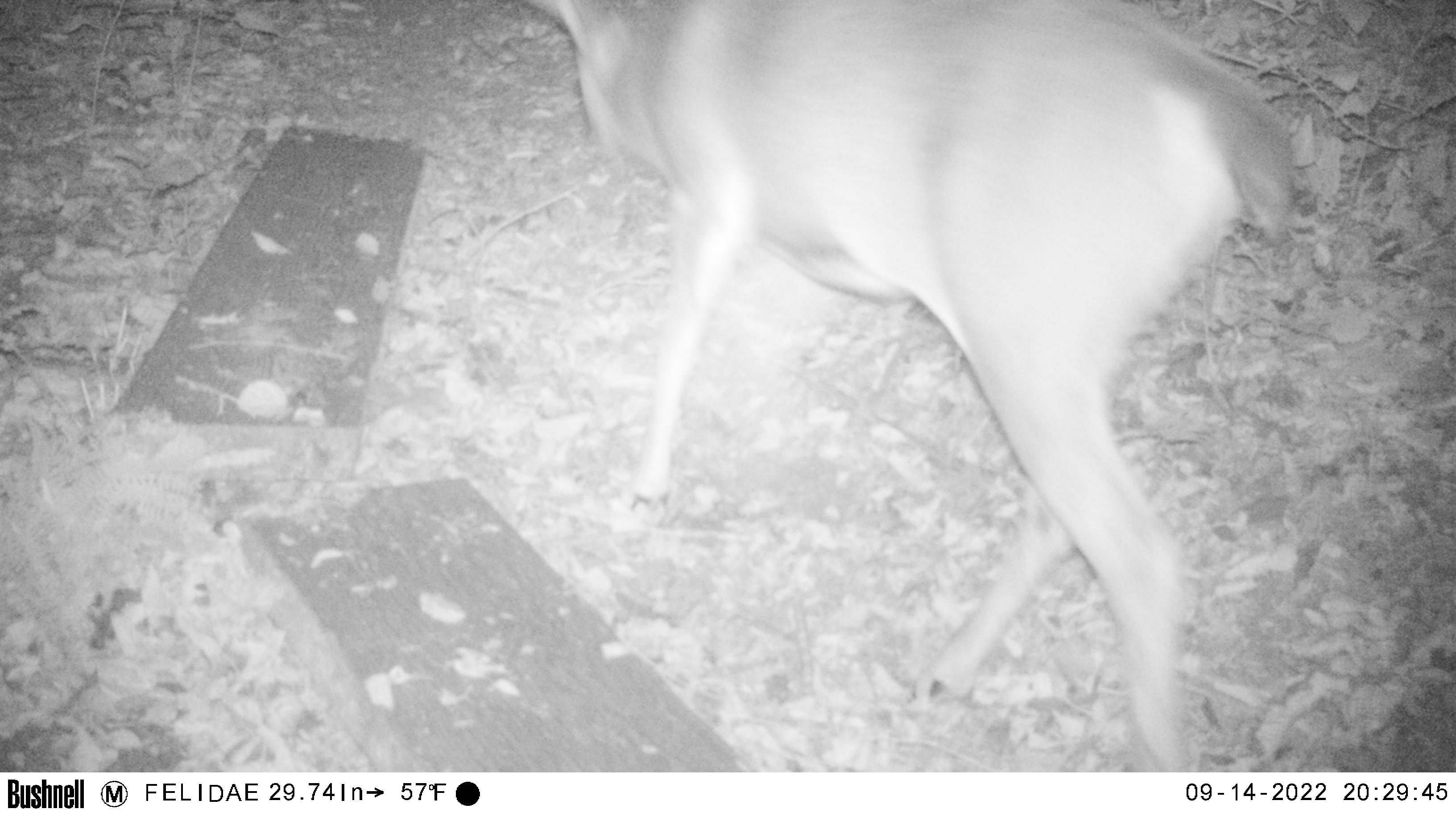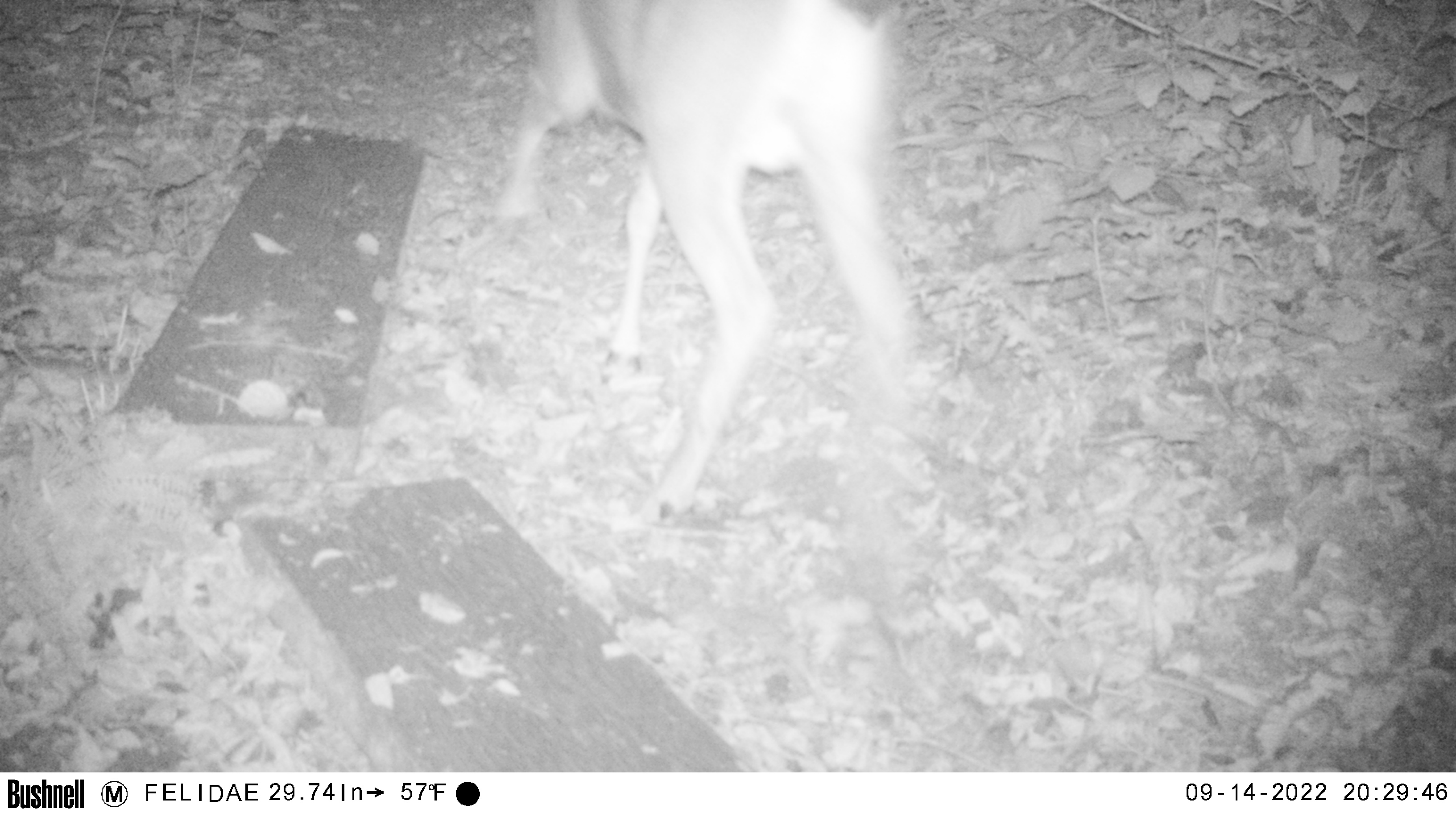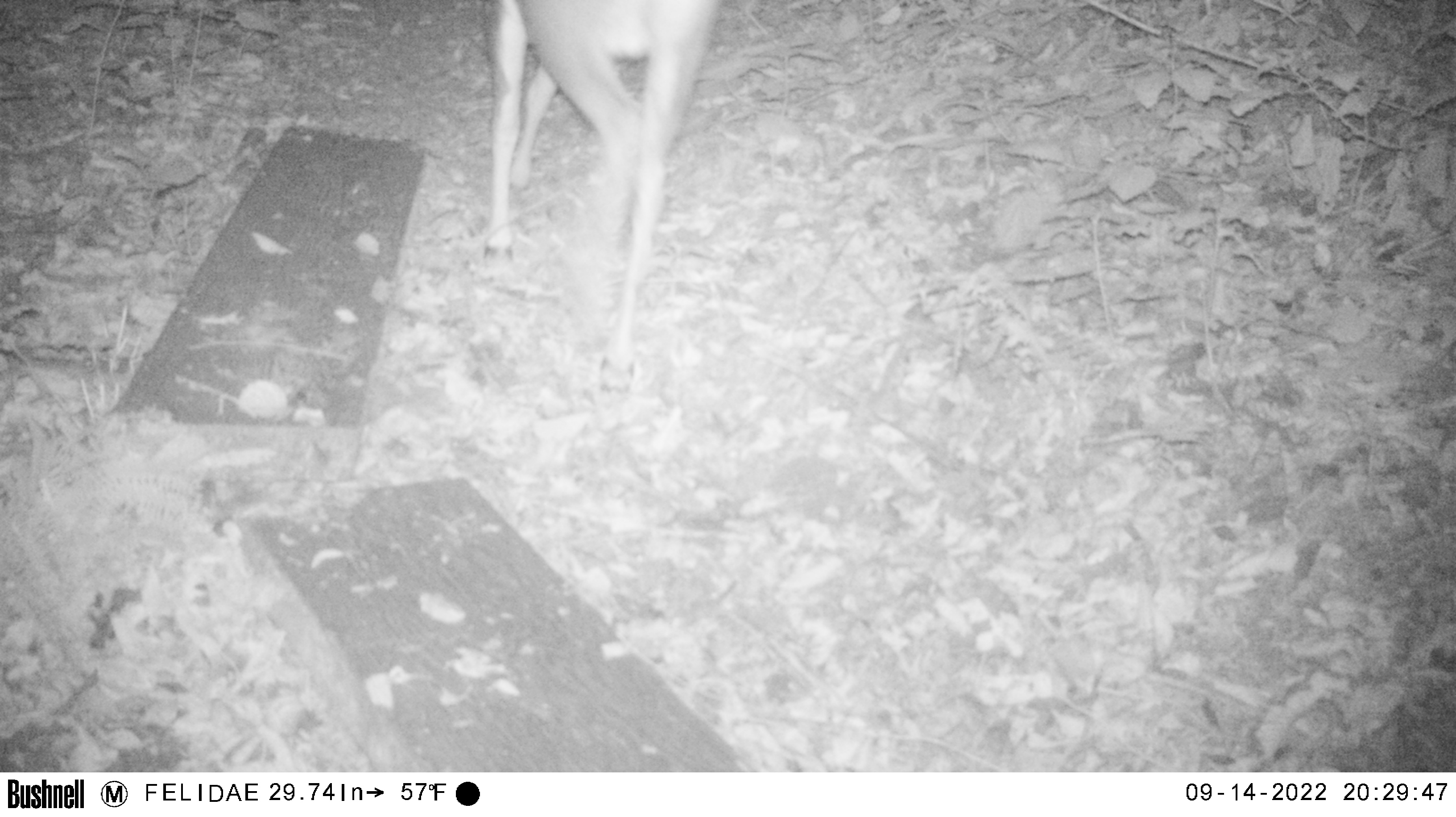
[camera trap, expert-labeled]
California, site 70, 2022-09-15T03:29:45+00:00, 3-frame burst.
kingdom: Animalia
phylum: Chordata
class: Mammalia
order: Artiodactyla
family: Cervidae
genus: Odocoileus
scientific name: Odocoileus hemionus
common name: mule deer